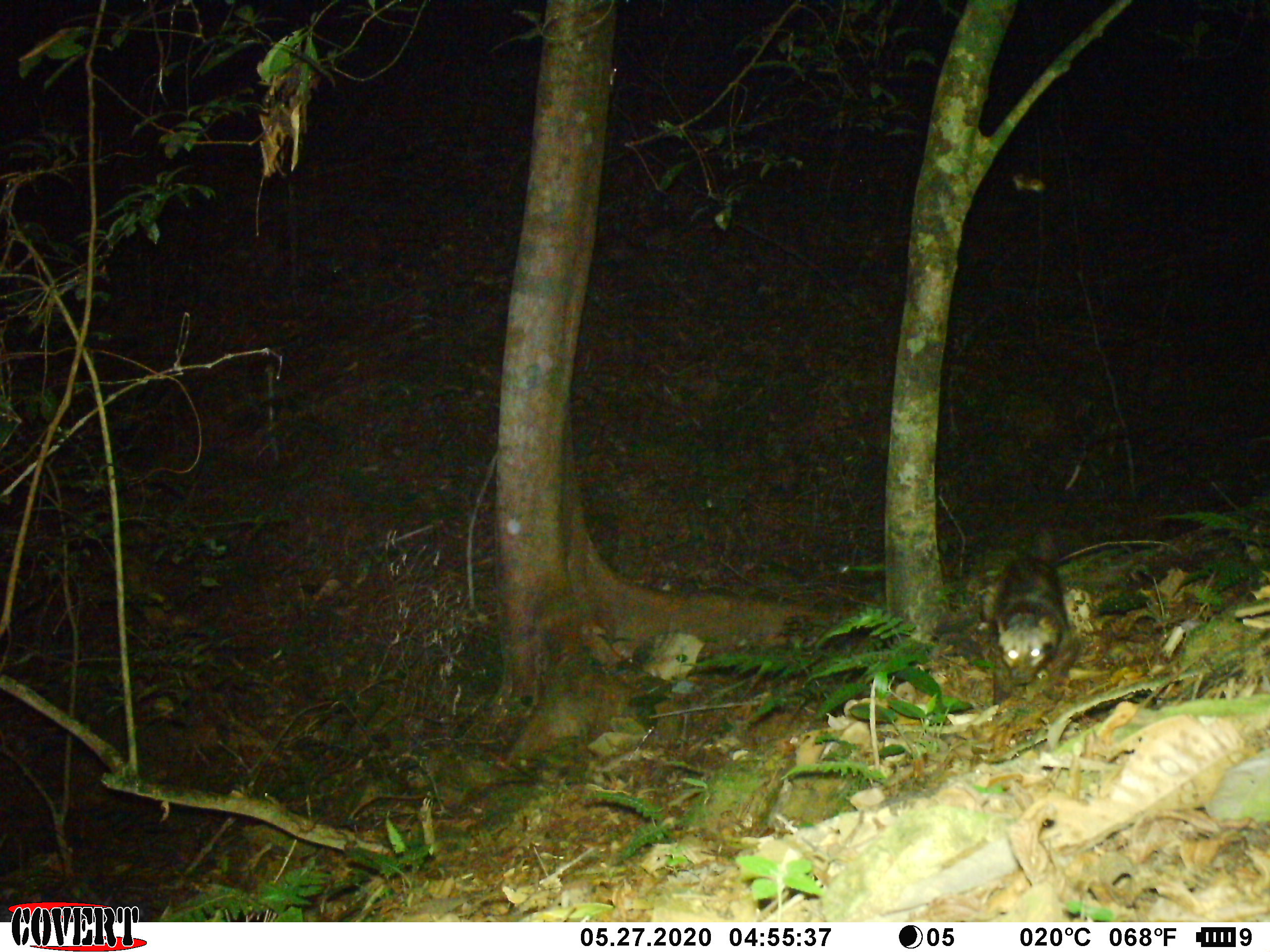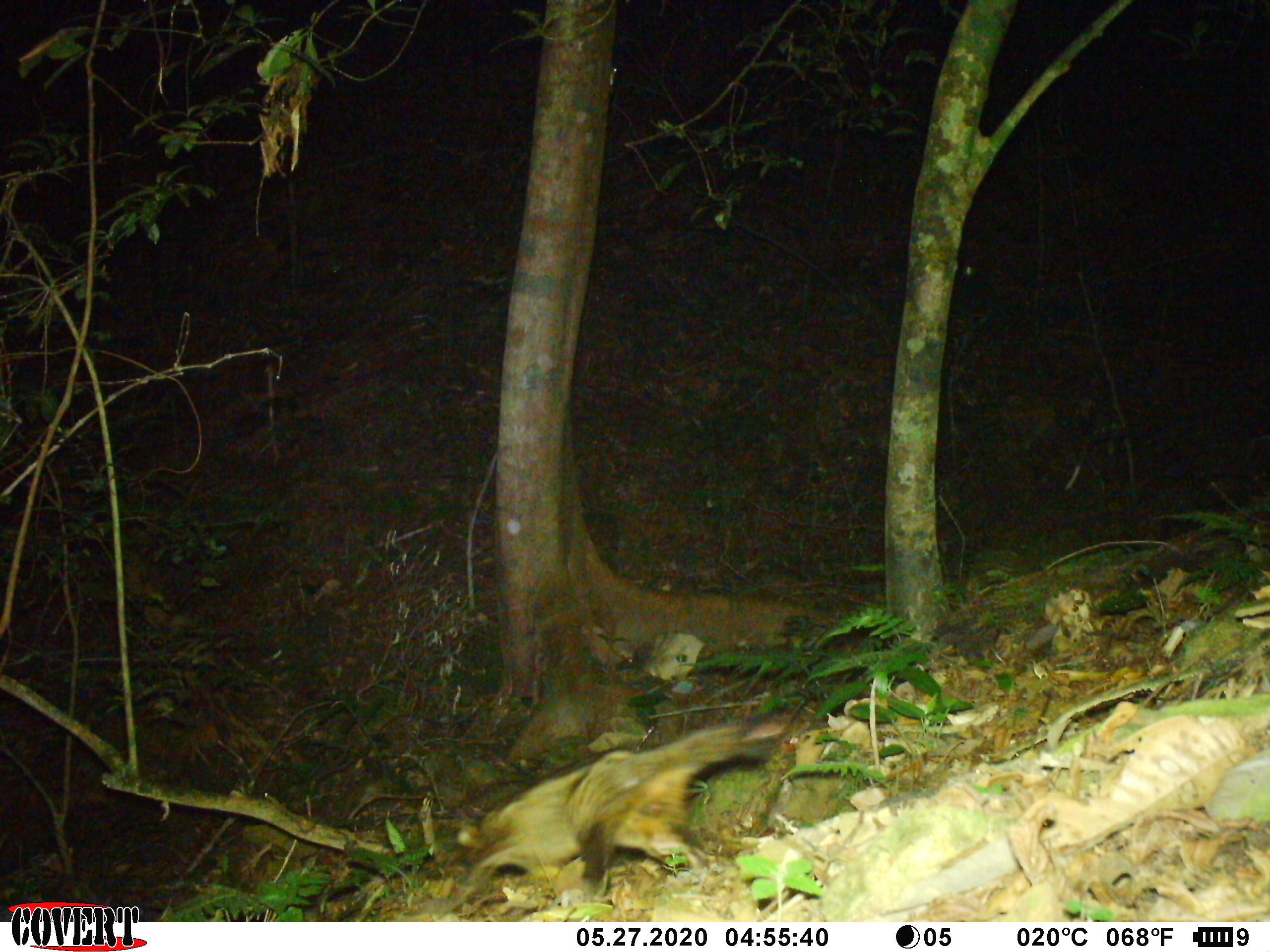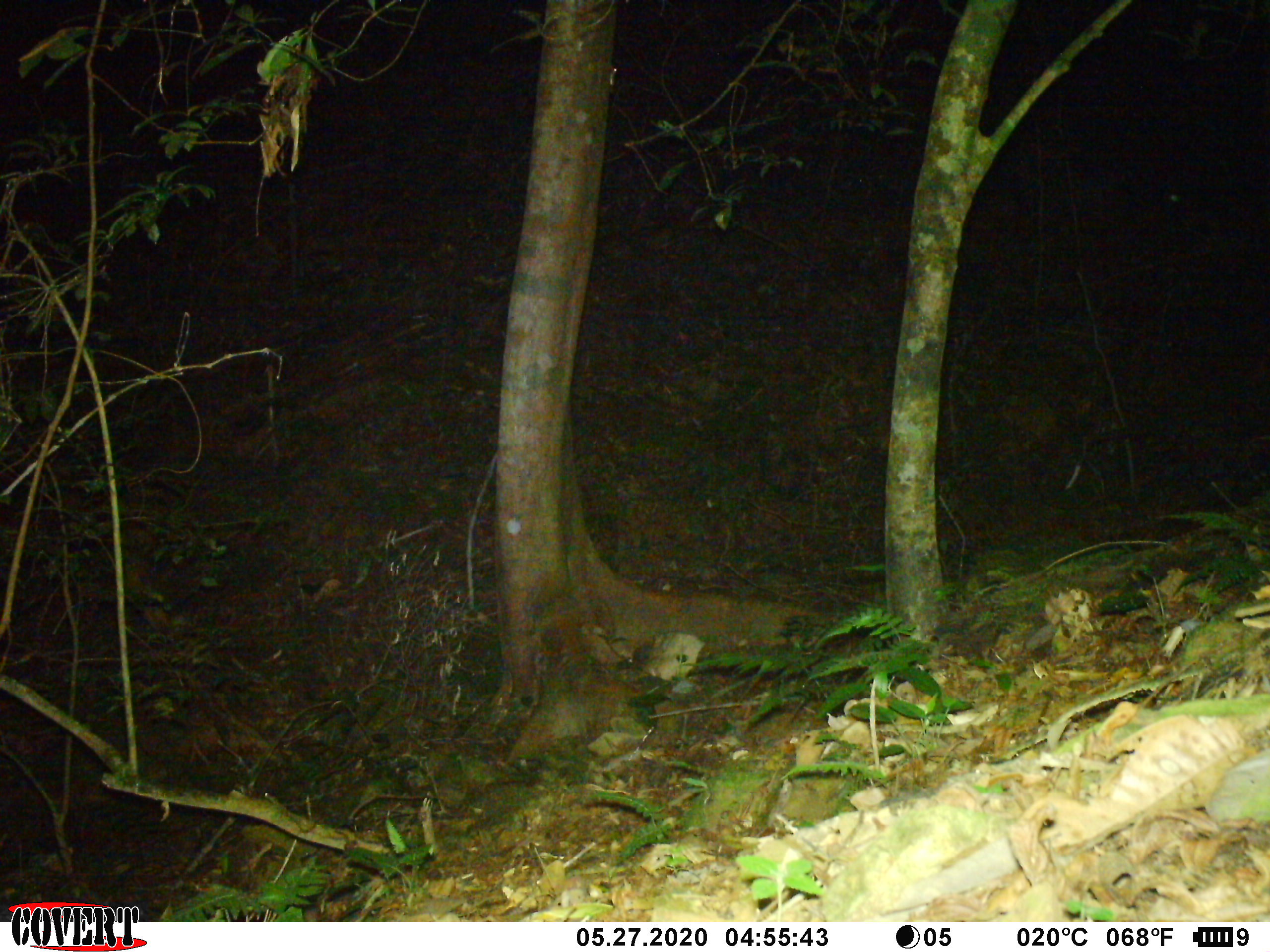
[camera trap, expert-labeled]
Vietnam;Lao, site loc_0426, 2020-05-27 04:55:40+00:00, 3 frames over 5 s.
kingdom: Animalia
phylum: Chordata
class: Mammalia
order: Carnivora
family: Viverridae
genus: Paradoxurus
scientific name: Paradoxurus hermaphroditus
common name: common palm civet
Common palm civet (Paradoxurus hermaphroditus). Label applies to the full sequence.